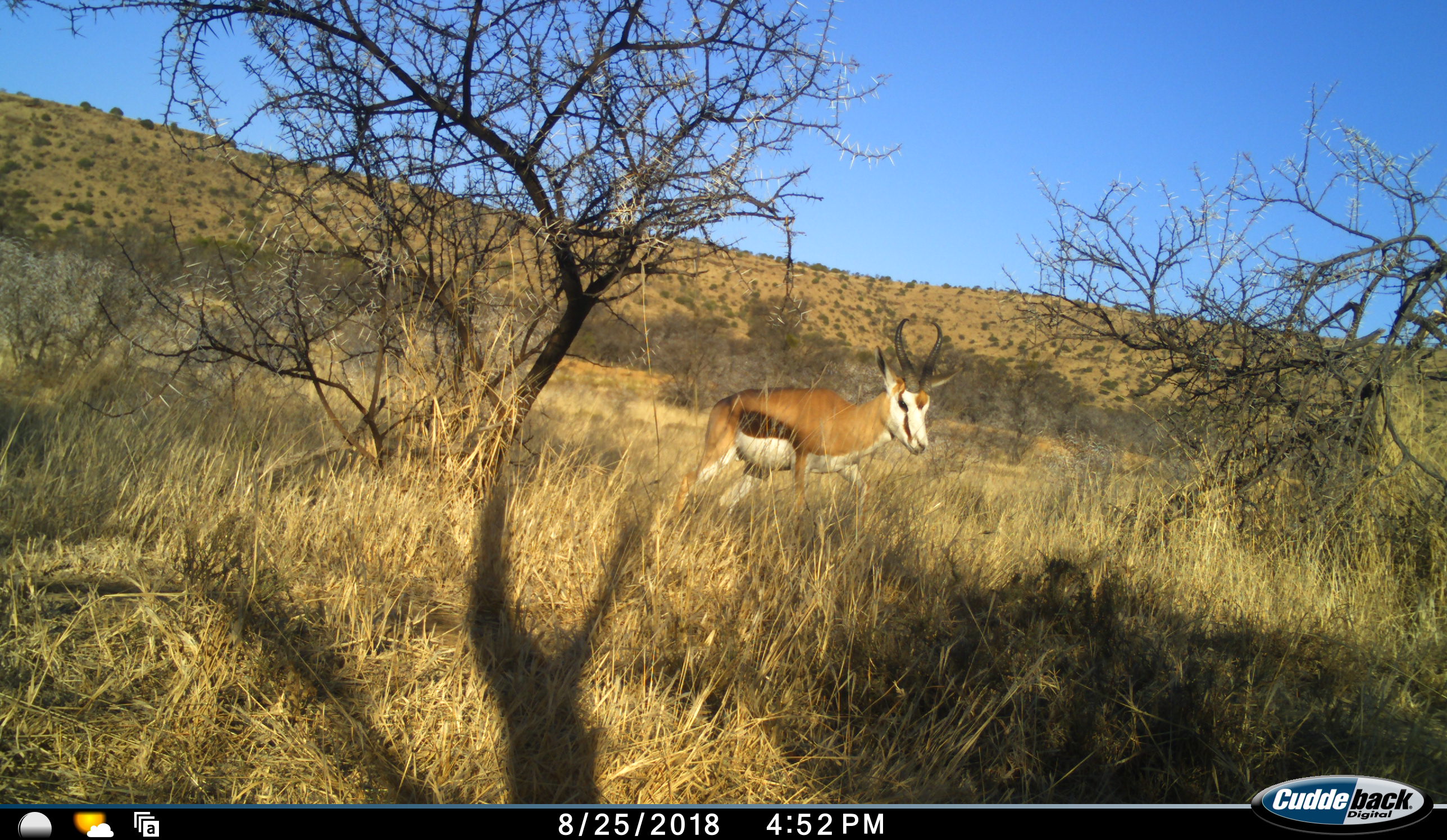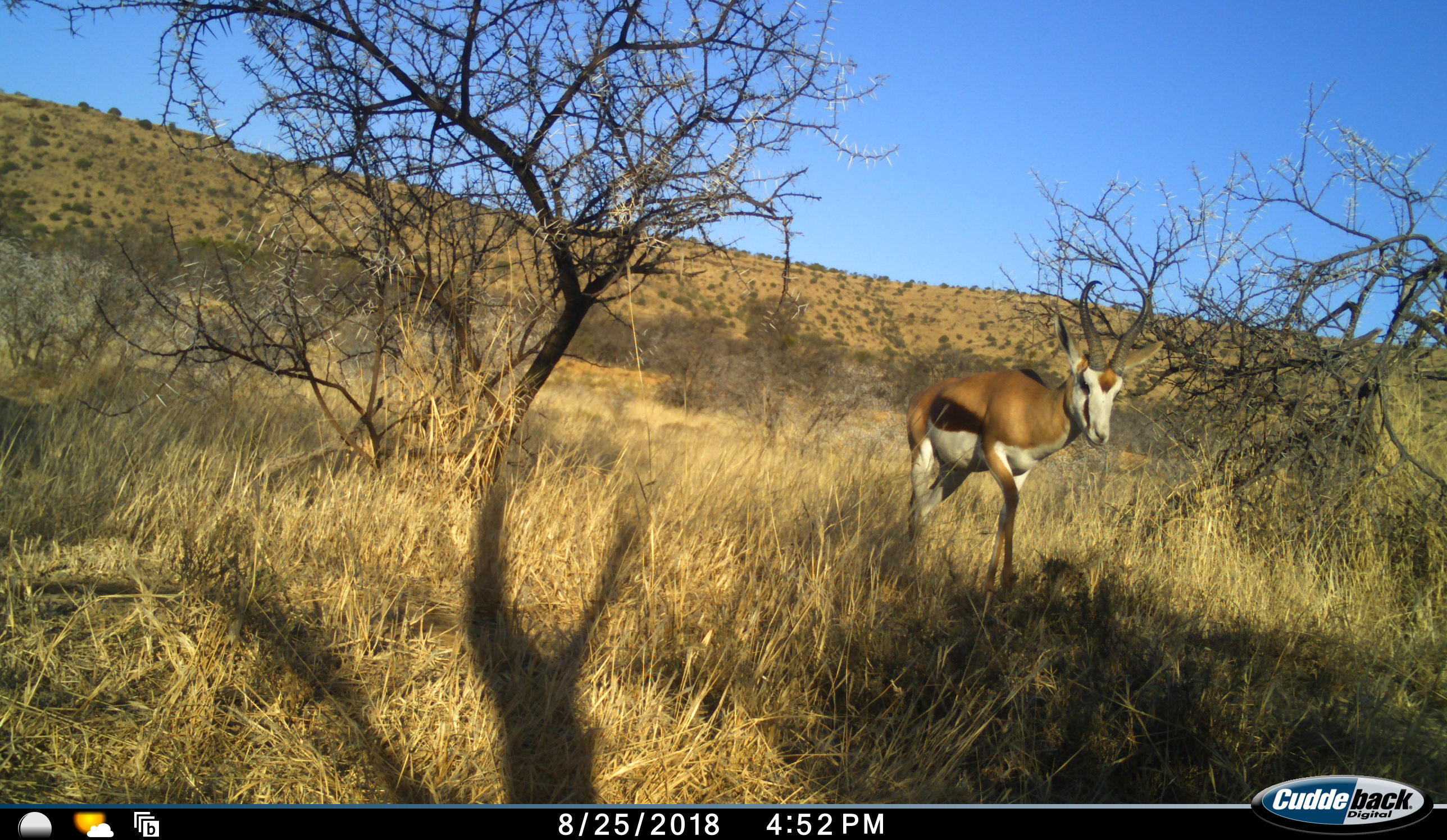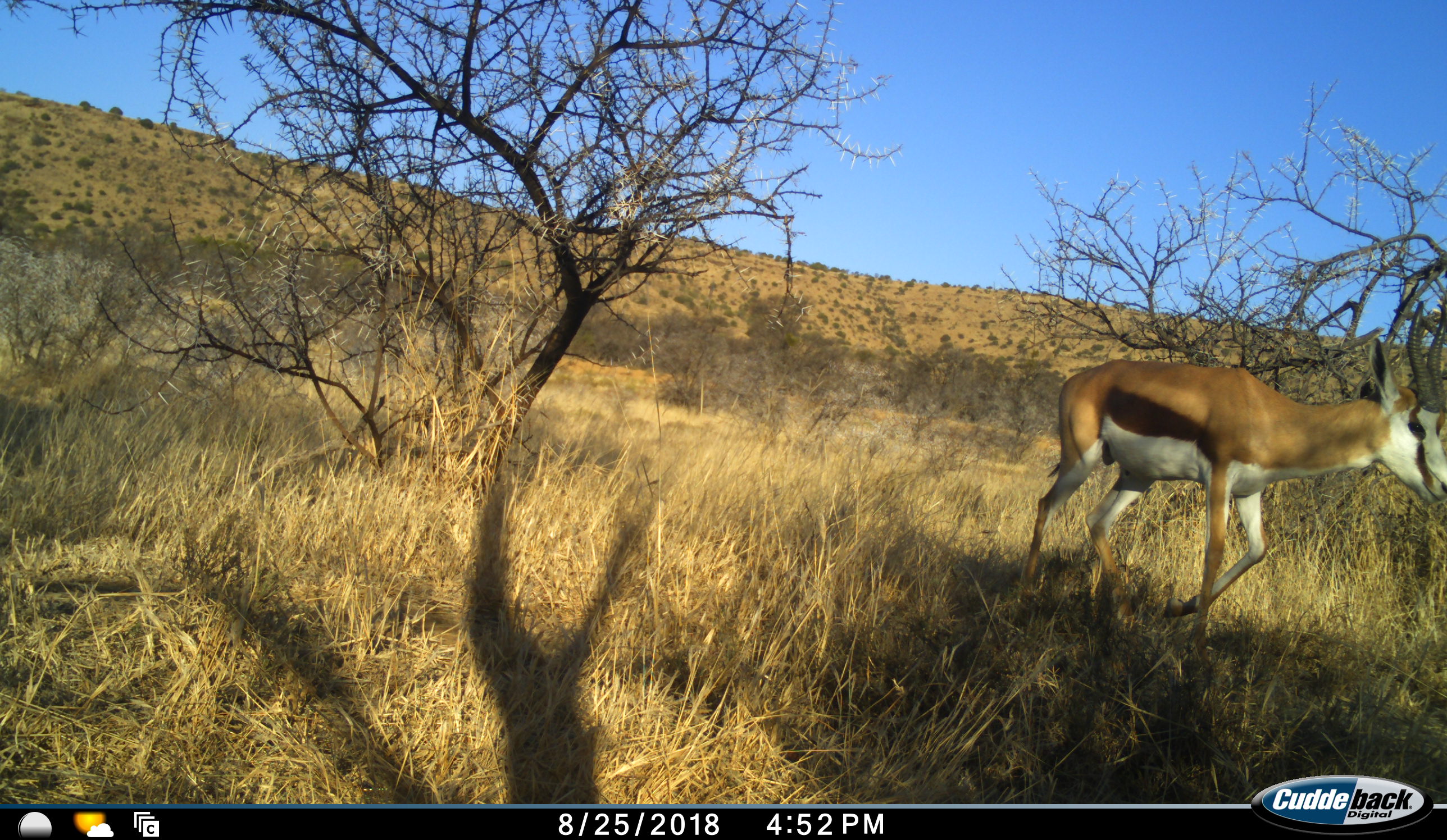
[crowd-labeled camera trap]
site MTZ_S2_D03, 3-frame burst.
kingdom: Animalia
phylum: Chordata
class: Mammalia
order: Artiodactyla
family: Bovidae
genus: Antidorcas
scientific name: Antidorcas marsupialis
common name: springbok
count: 1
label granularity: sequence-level